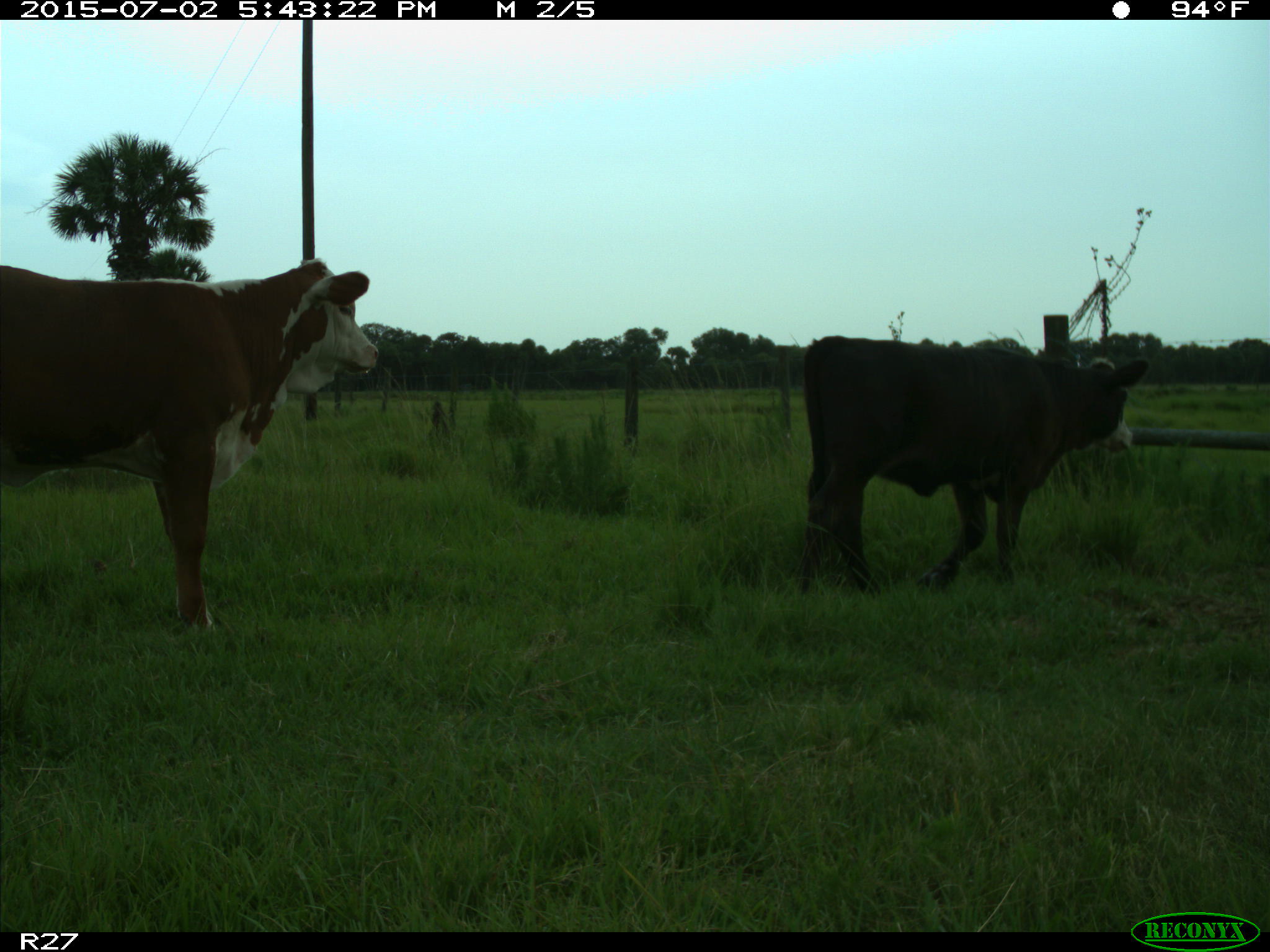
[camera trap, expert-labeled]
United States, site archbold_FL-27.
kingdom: Animalia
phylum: Chordata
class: Mammalia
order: Artiodactyla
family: Bovidae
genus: Bos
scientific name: Bos taurus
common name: domestic cow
Bos taurus (domestic cow).